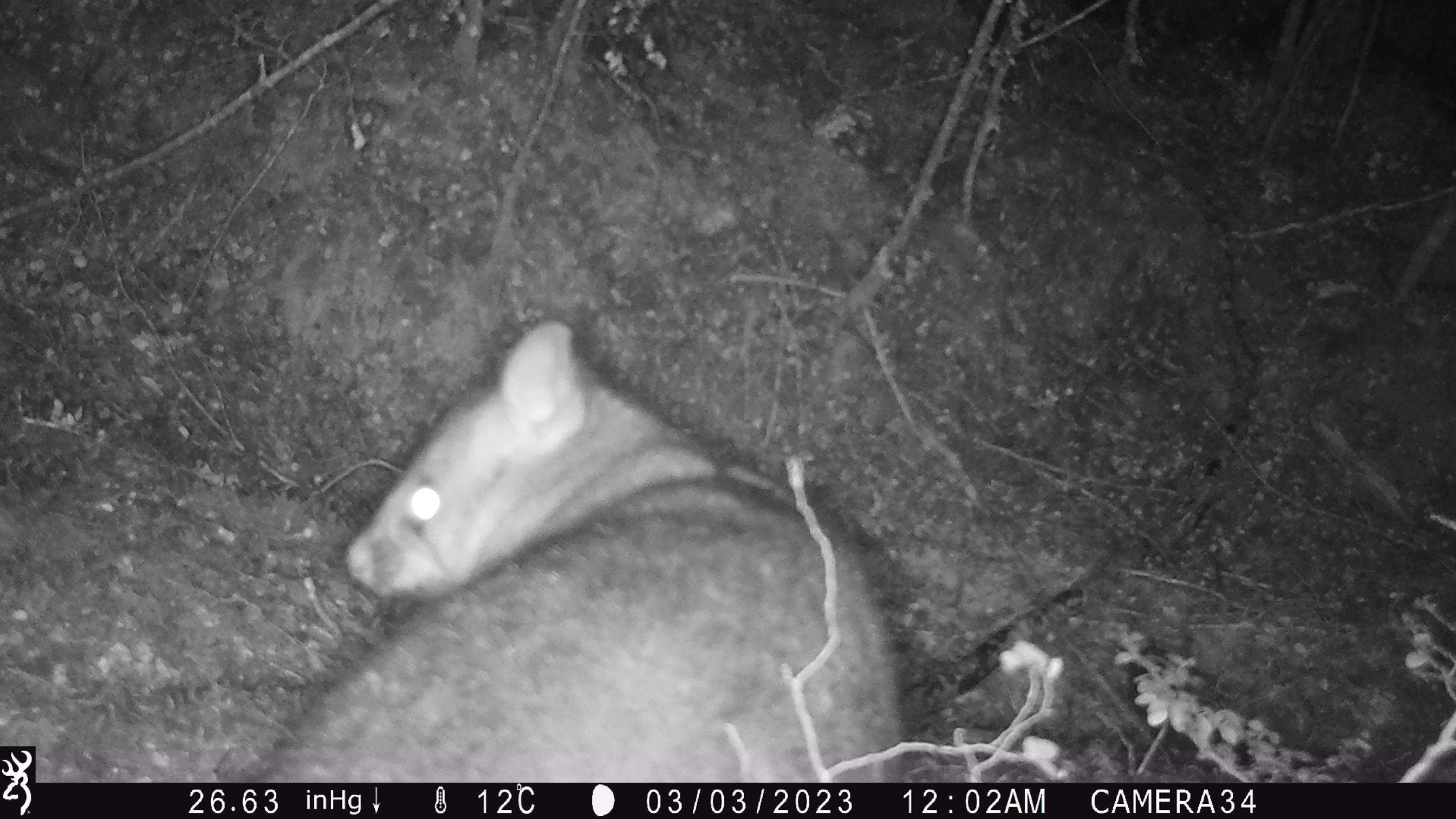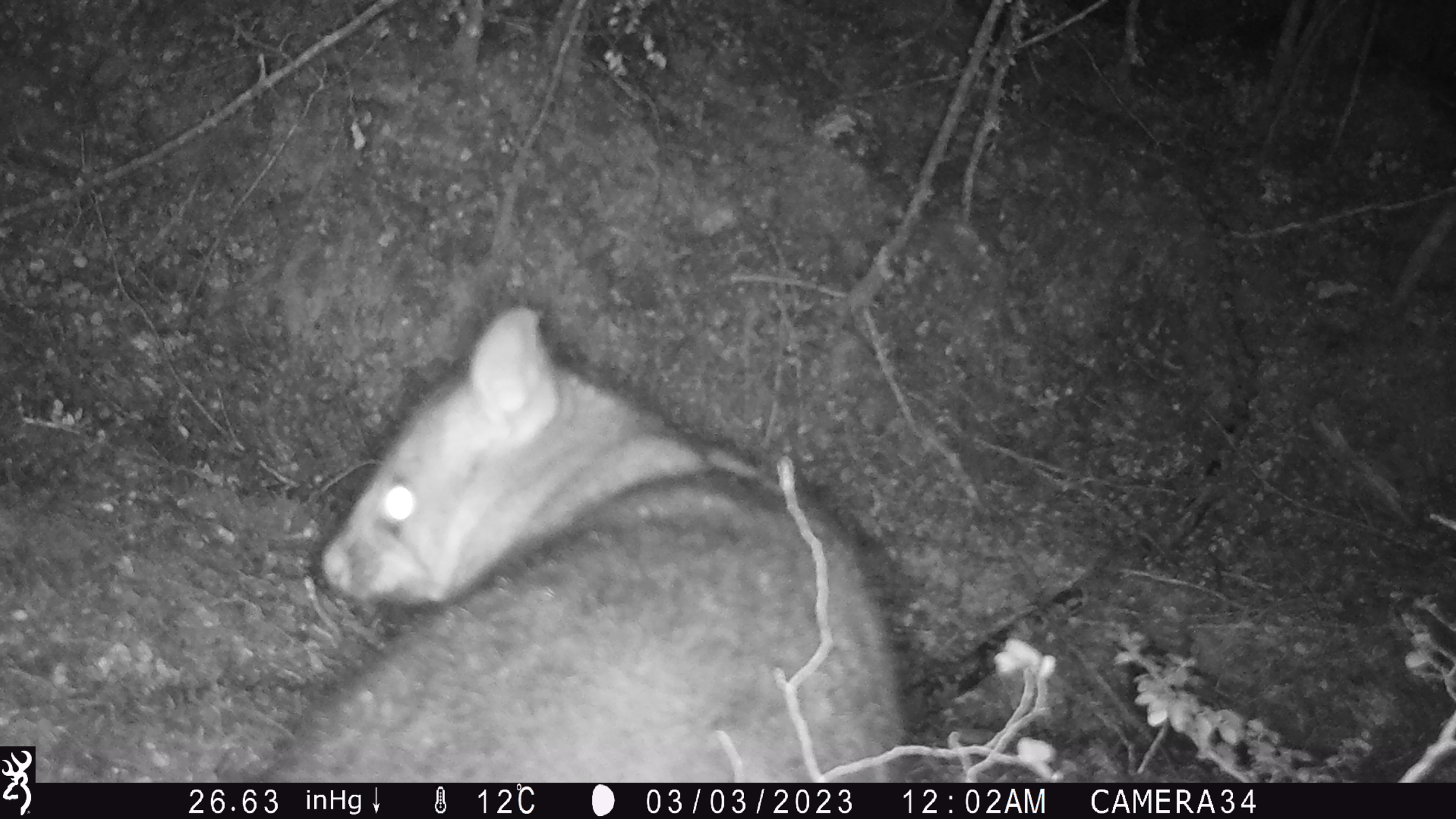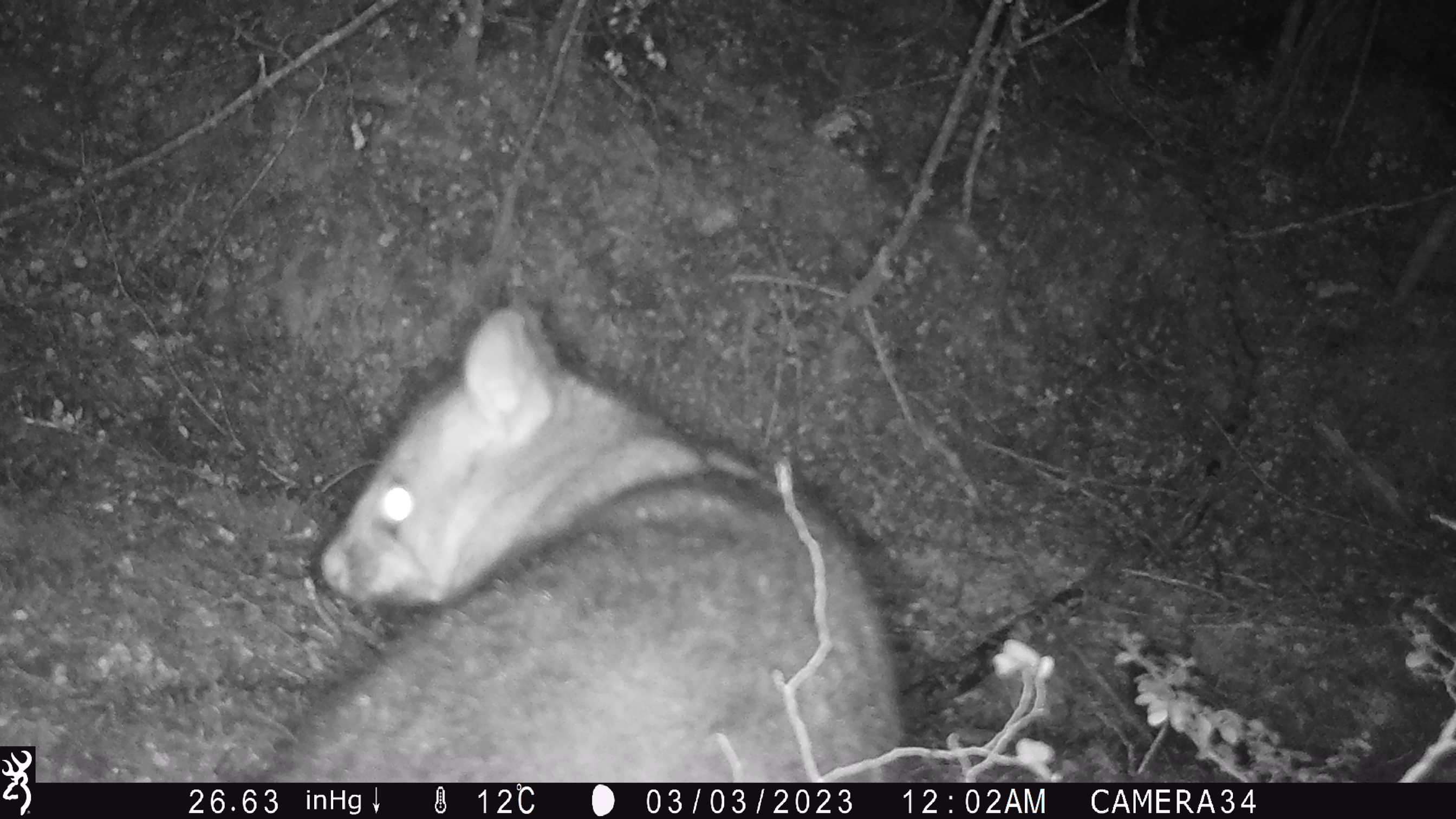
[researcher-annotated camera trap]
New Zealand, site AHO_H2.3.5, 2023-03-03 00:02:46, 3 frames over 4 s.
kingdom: Animalia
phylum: Chordata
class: Mammalia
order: Carnivora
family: Mustelidae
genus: Mustela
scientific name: Mustela erminea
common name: stoat